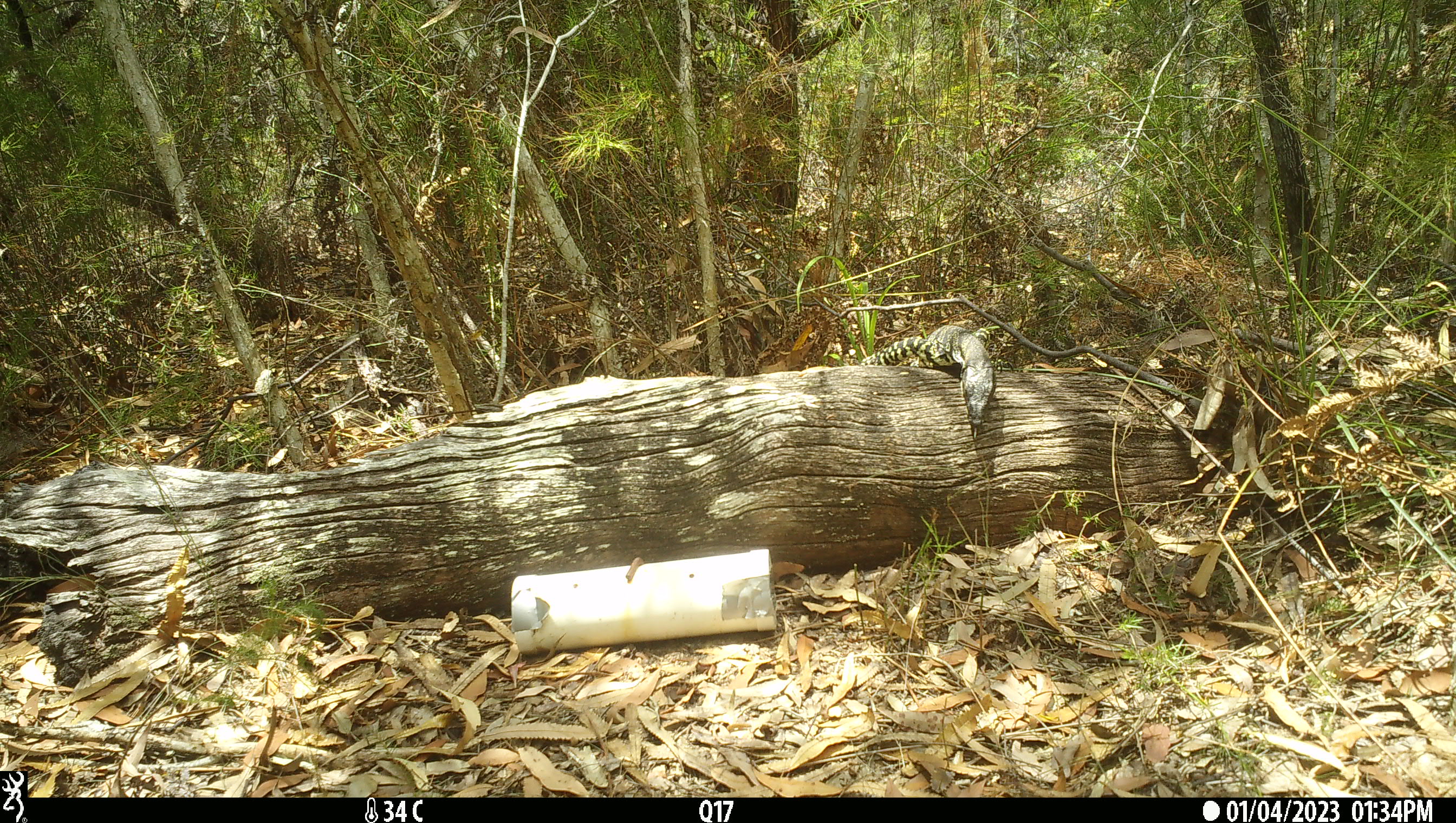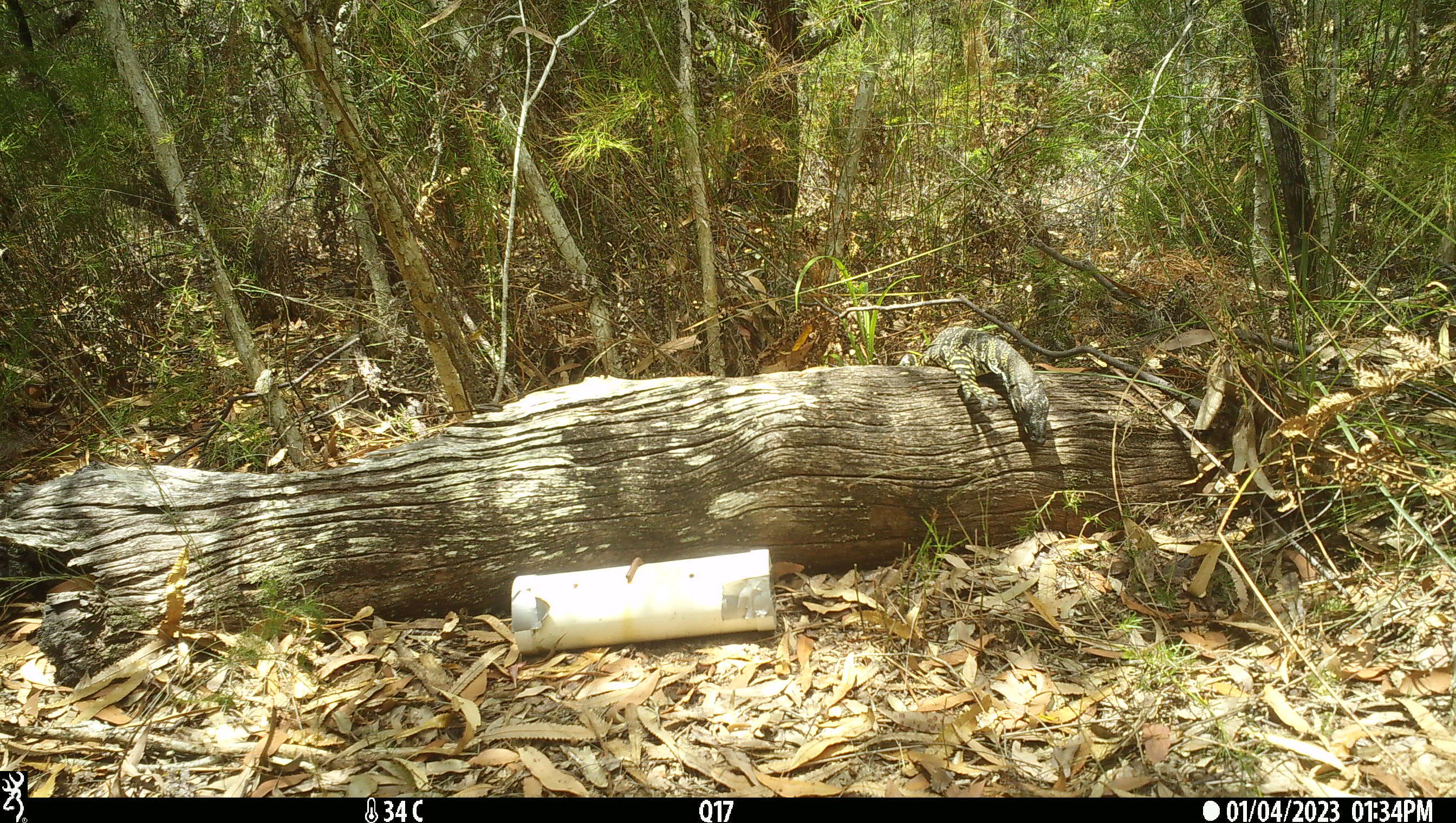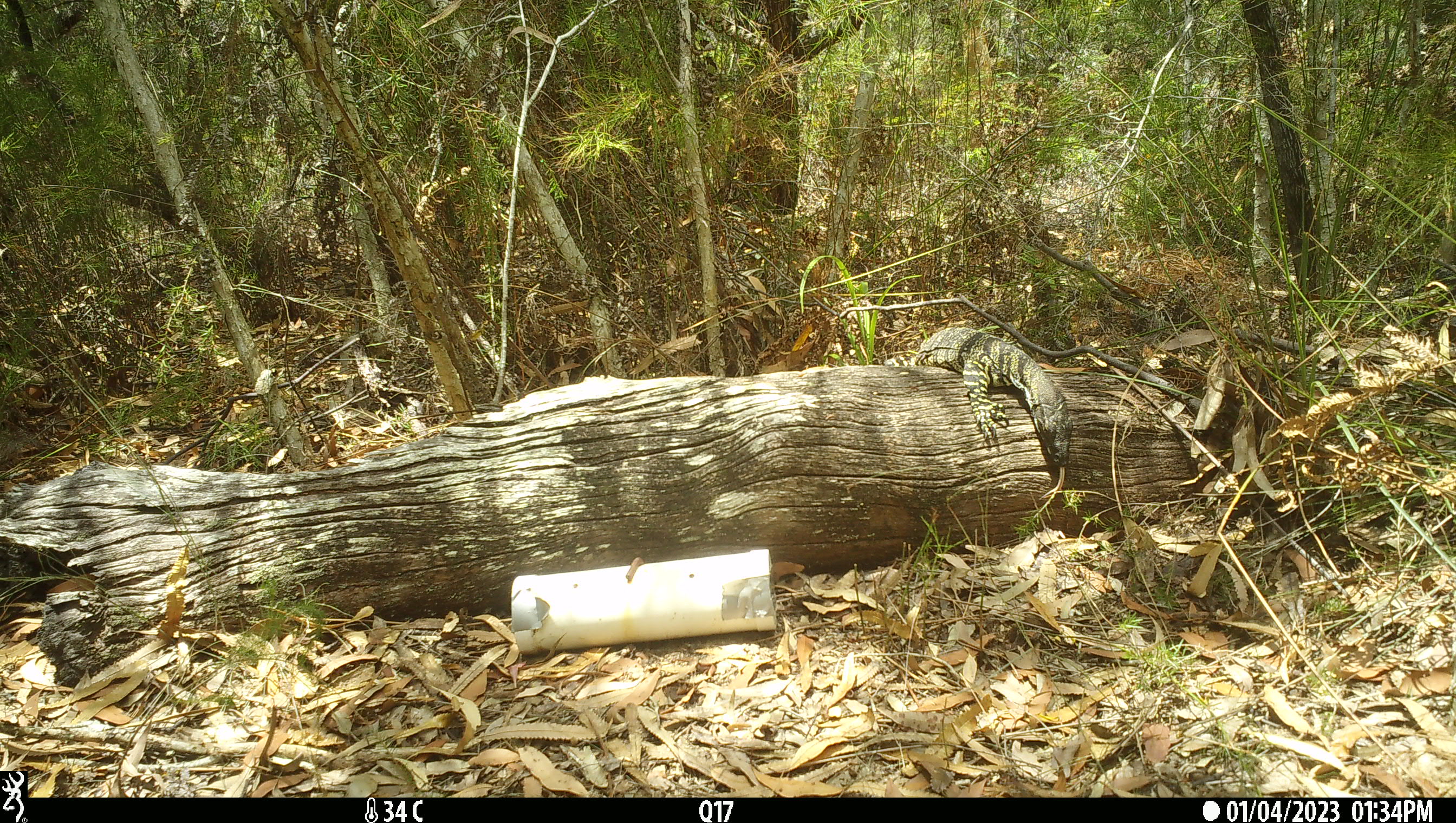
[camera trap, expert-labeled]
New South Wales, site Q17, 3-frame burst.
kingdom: Animalia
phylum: Chordata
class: Reptilia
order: Squamata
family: Varanidae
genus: Varanus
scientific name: Varanus varius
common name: lace monitor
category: goanna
Goanna (lace monitor) (Varanus varius).